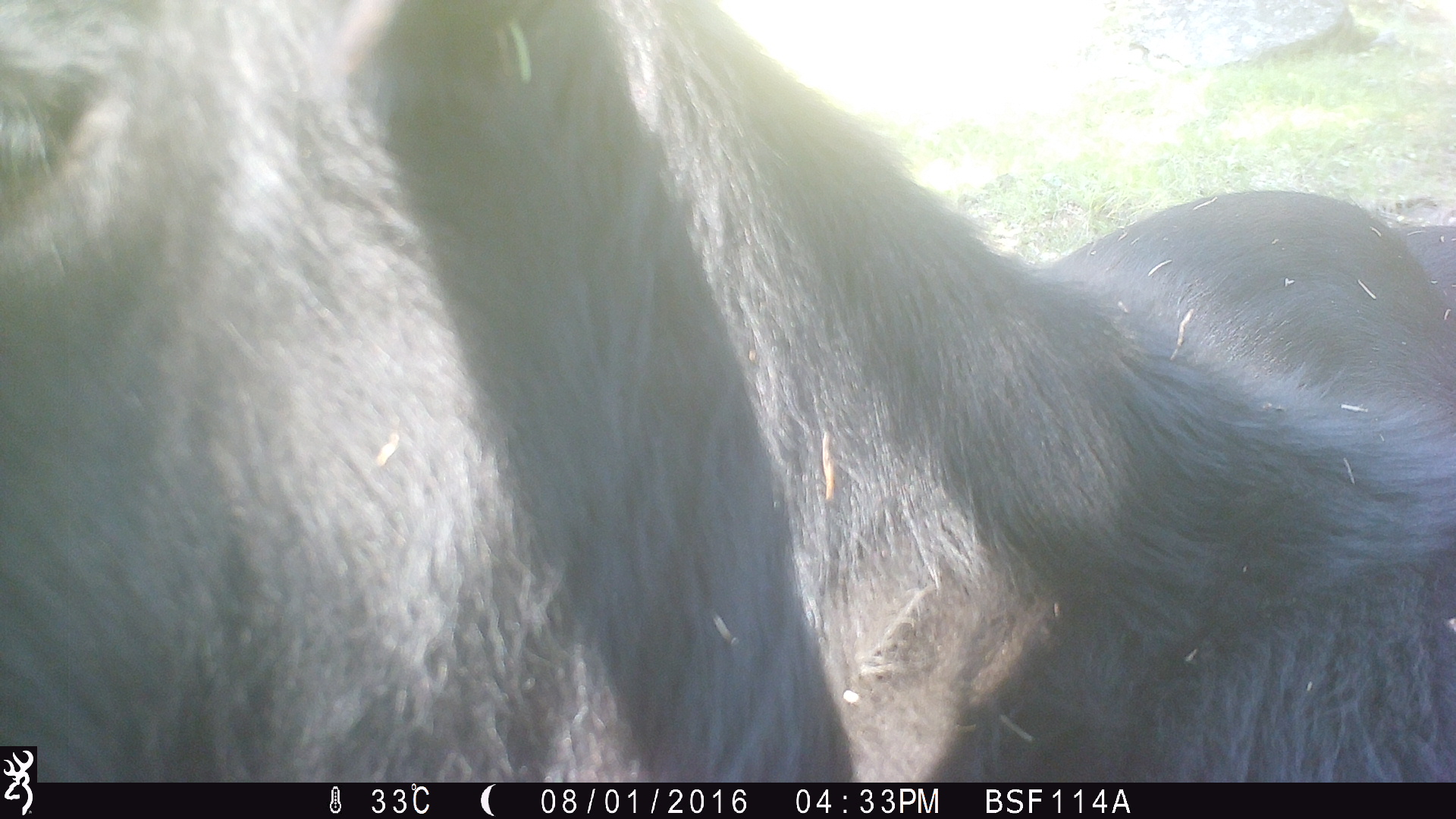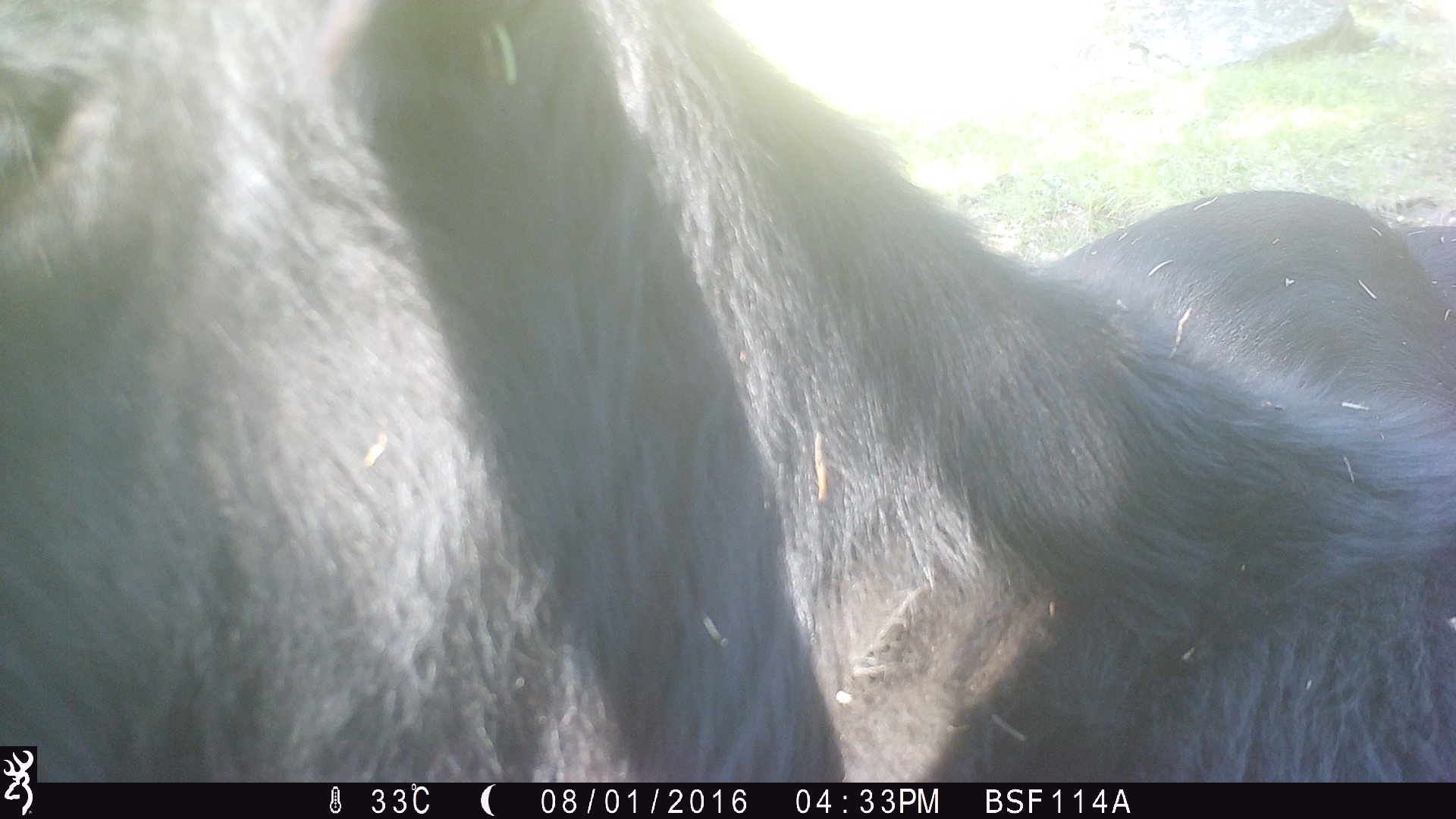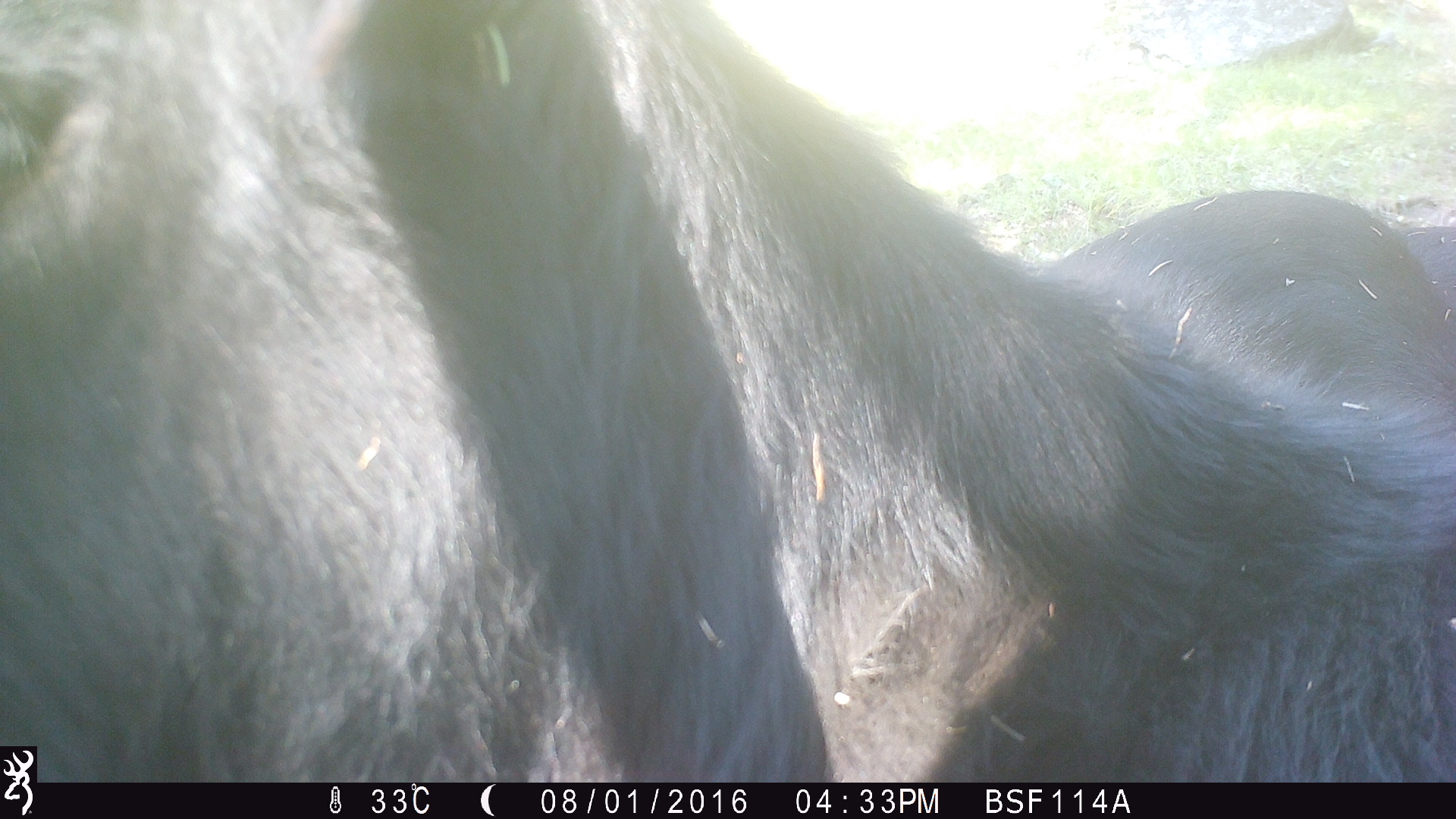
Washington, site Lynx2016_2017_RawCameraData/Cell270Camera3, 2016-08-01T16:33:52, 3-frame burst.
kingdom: Animalia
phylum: Chordata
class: Mammalia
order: Artiodactyla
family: Bovidae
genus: Bos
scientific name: Bos taurus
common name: domestic cattle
Domestic cattle (Bos taurus). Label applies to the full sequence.